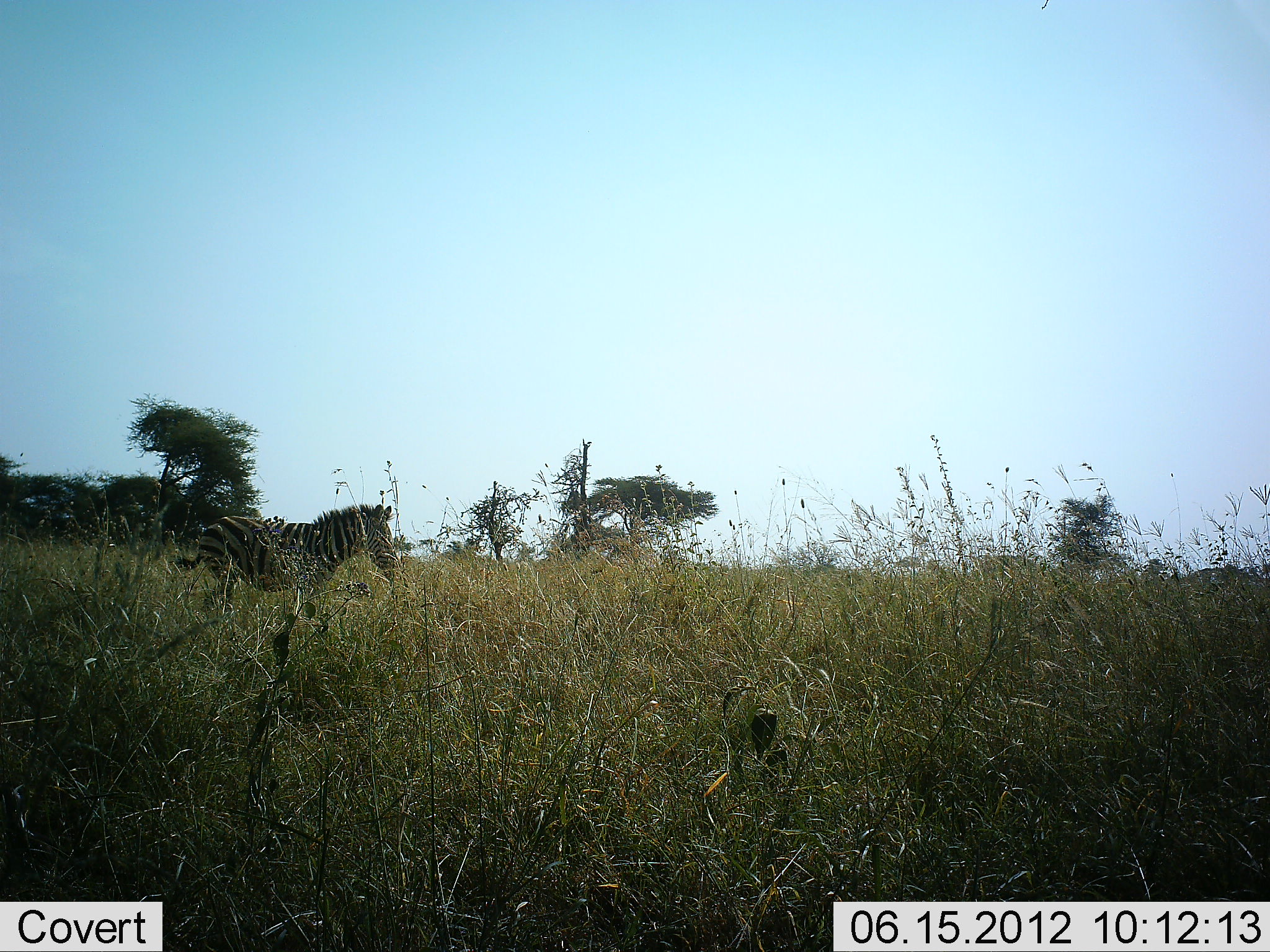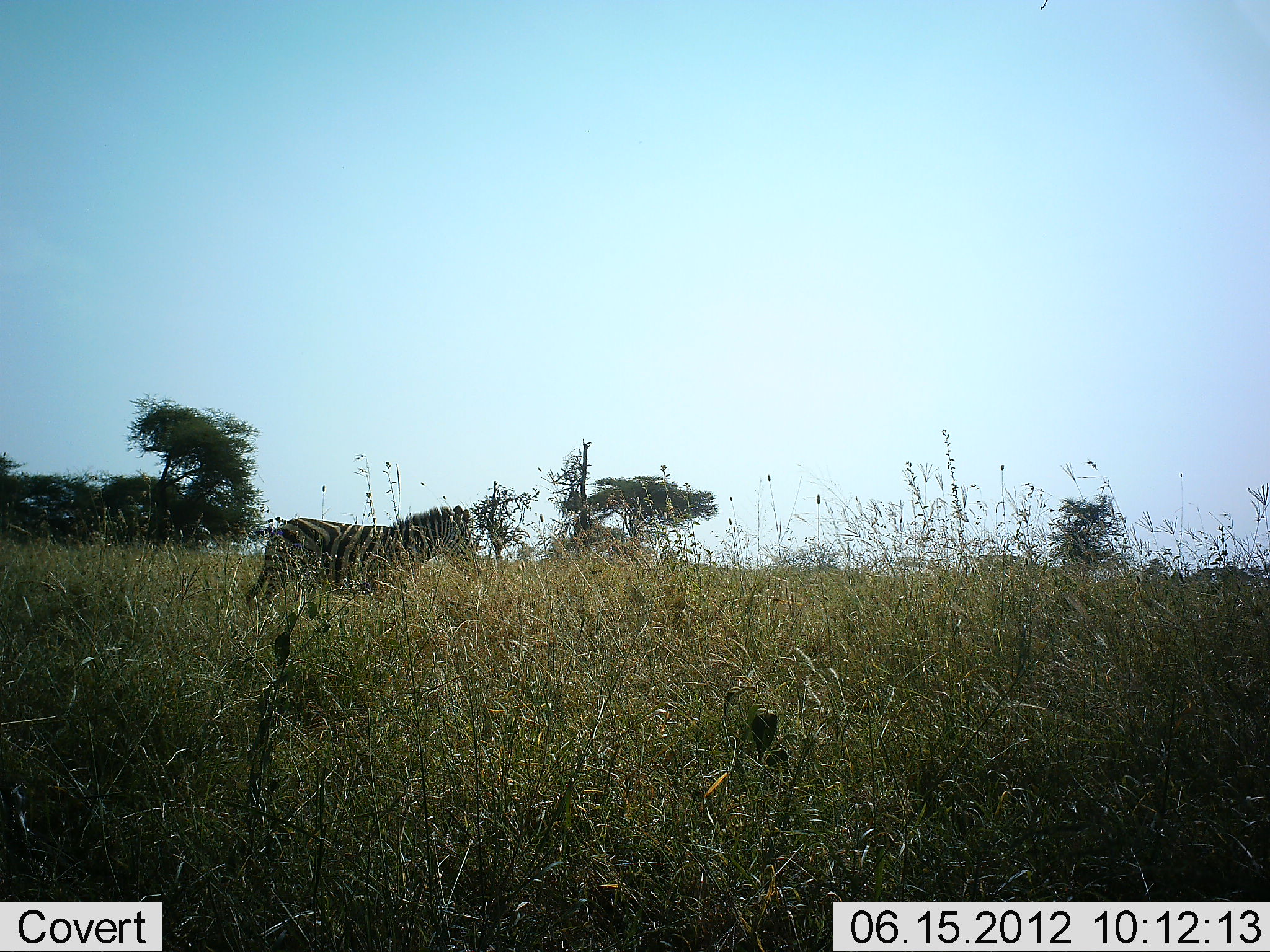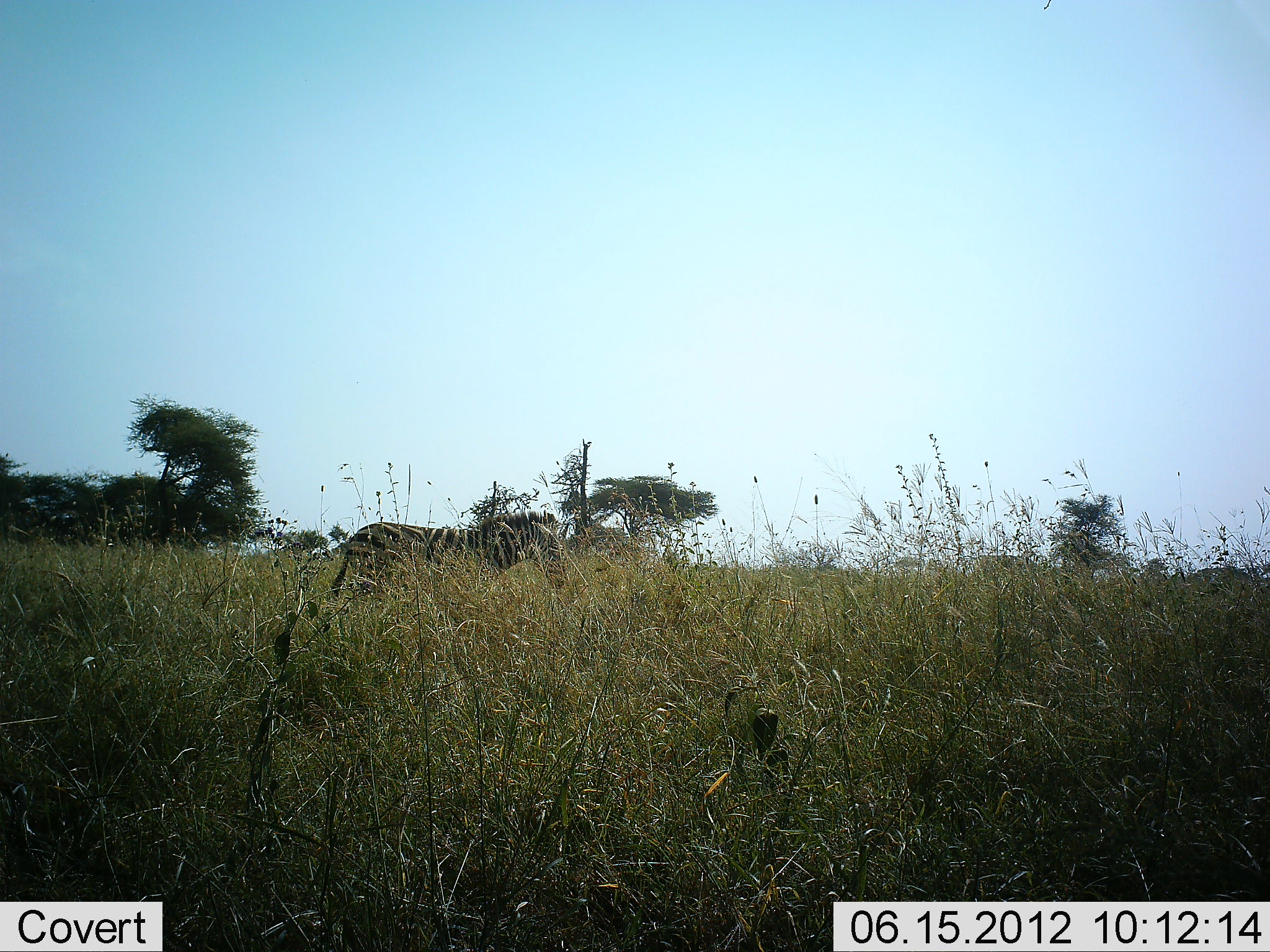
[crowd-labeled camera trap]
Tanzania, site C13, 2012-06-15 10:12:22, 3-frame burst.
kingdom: Animalia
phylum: Chordata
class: Mammalia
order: Perissodactyla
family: Equidae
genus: Equus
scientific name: Equus quagga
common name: plains zebra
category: zebra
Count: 1.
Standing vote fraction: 0%.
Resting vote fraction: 0%.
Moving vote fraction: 100%.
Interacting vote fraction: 0%.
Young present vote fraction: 10%.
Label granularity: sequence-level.